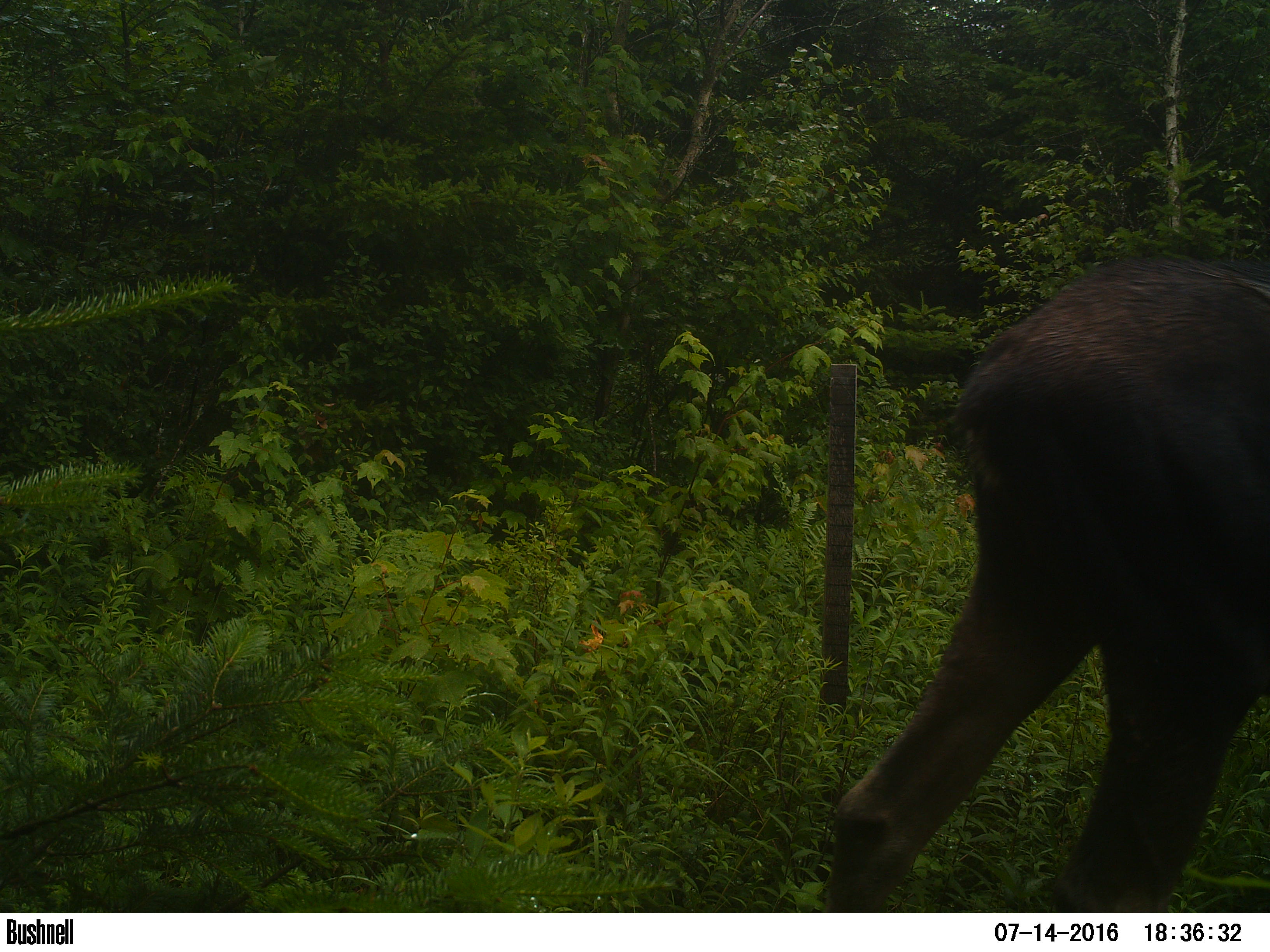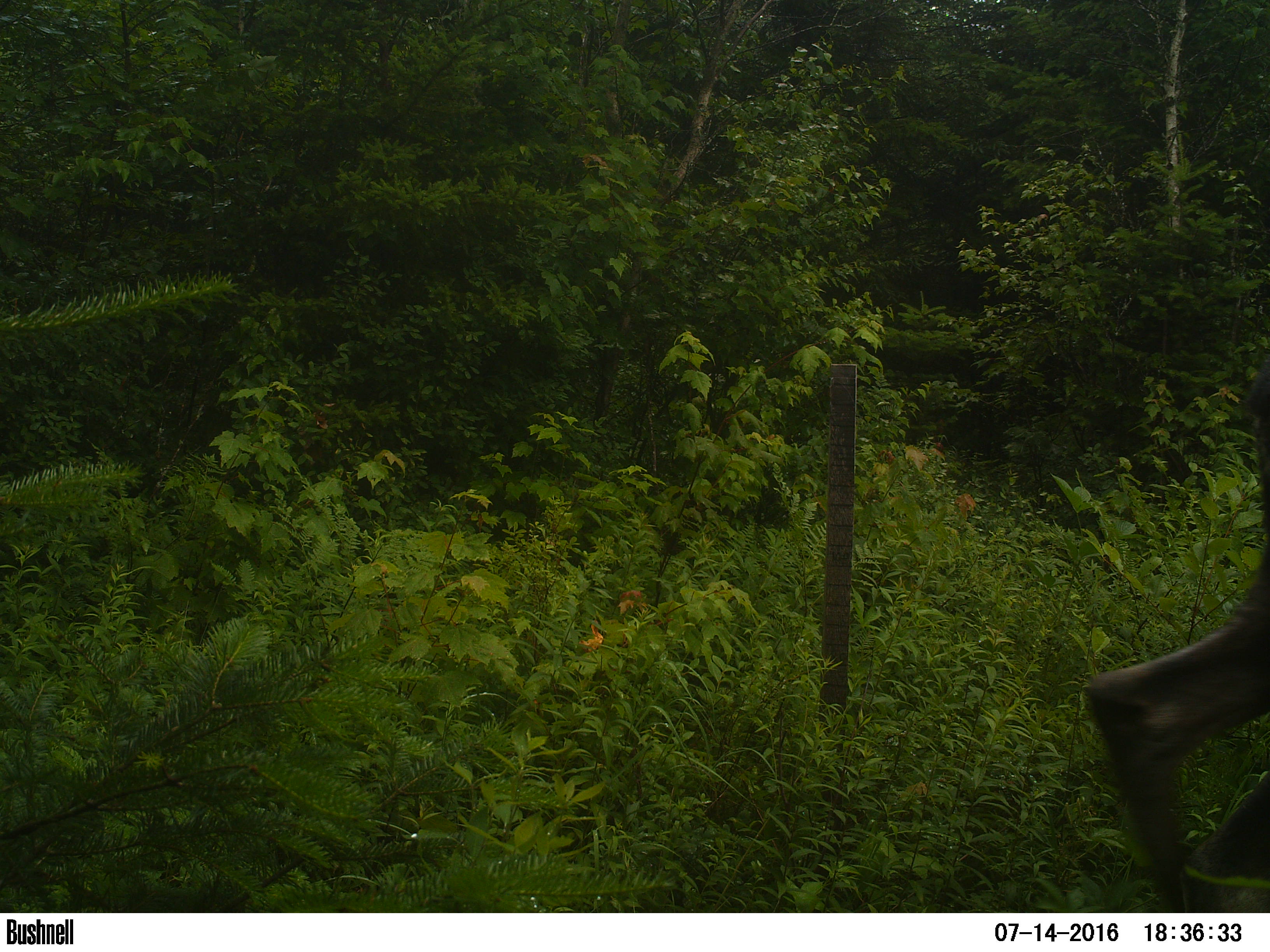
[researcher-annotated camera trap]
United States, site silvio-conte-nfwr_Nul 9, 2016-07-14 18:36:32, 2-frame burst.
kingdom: Animalia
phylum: Chordata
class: Mammalia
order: Artiodactyla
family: Cervidae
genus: Alces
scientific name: Alces alces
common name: moose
Moose (Alces alces).